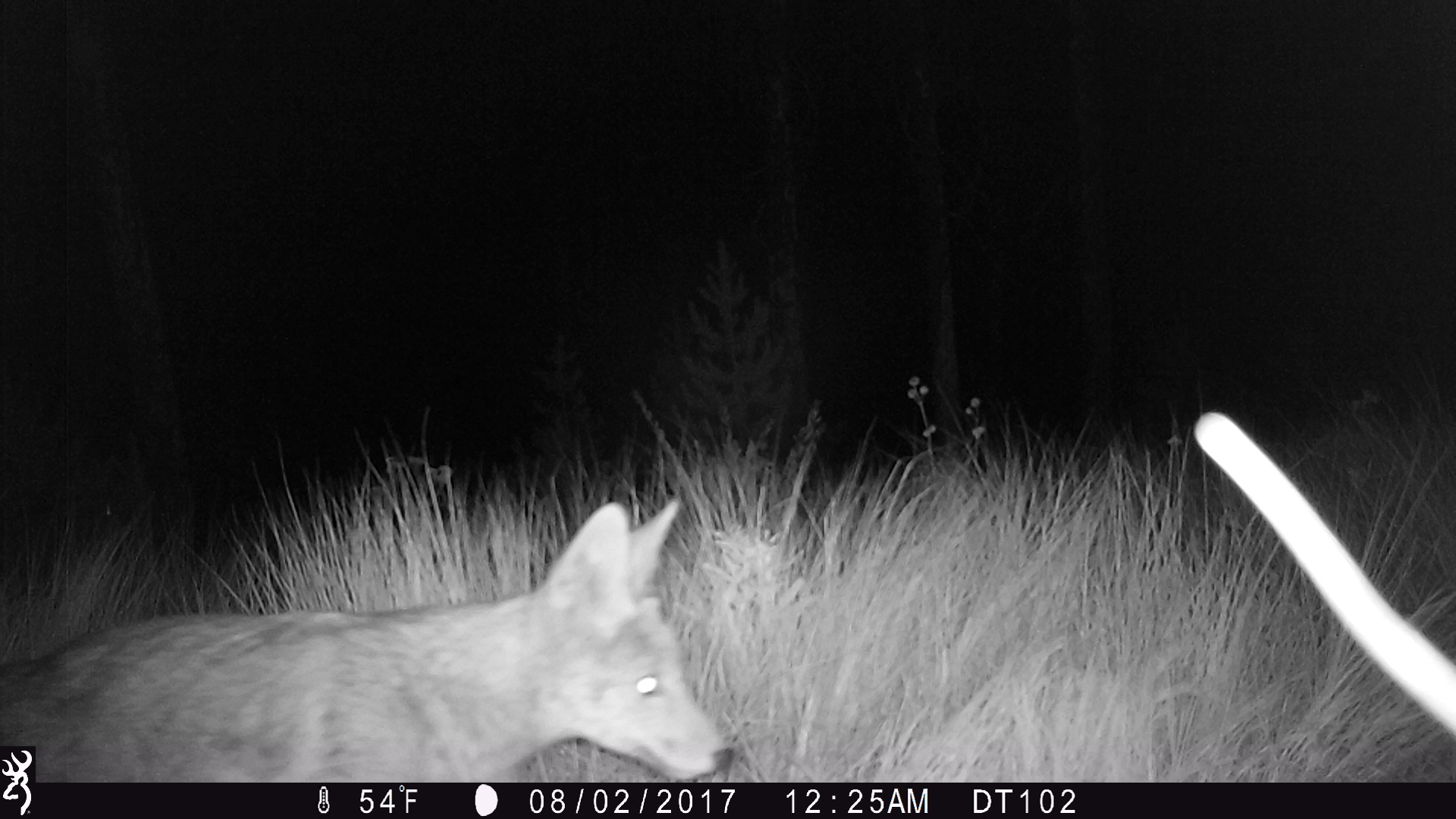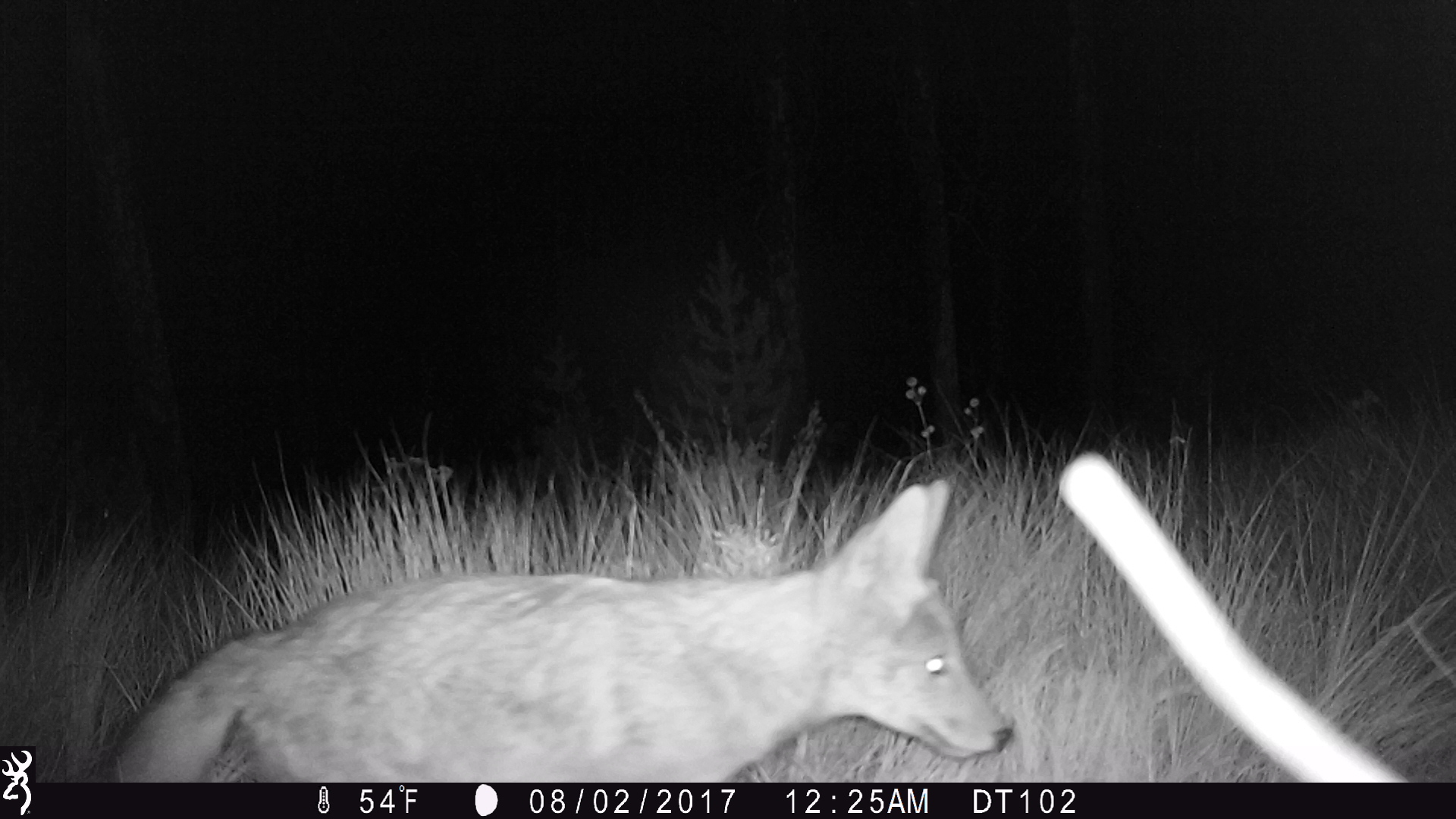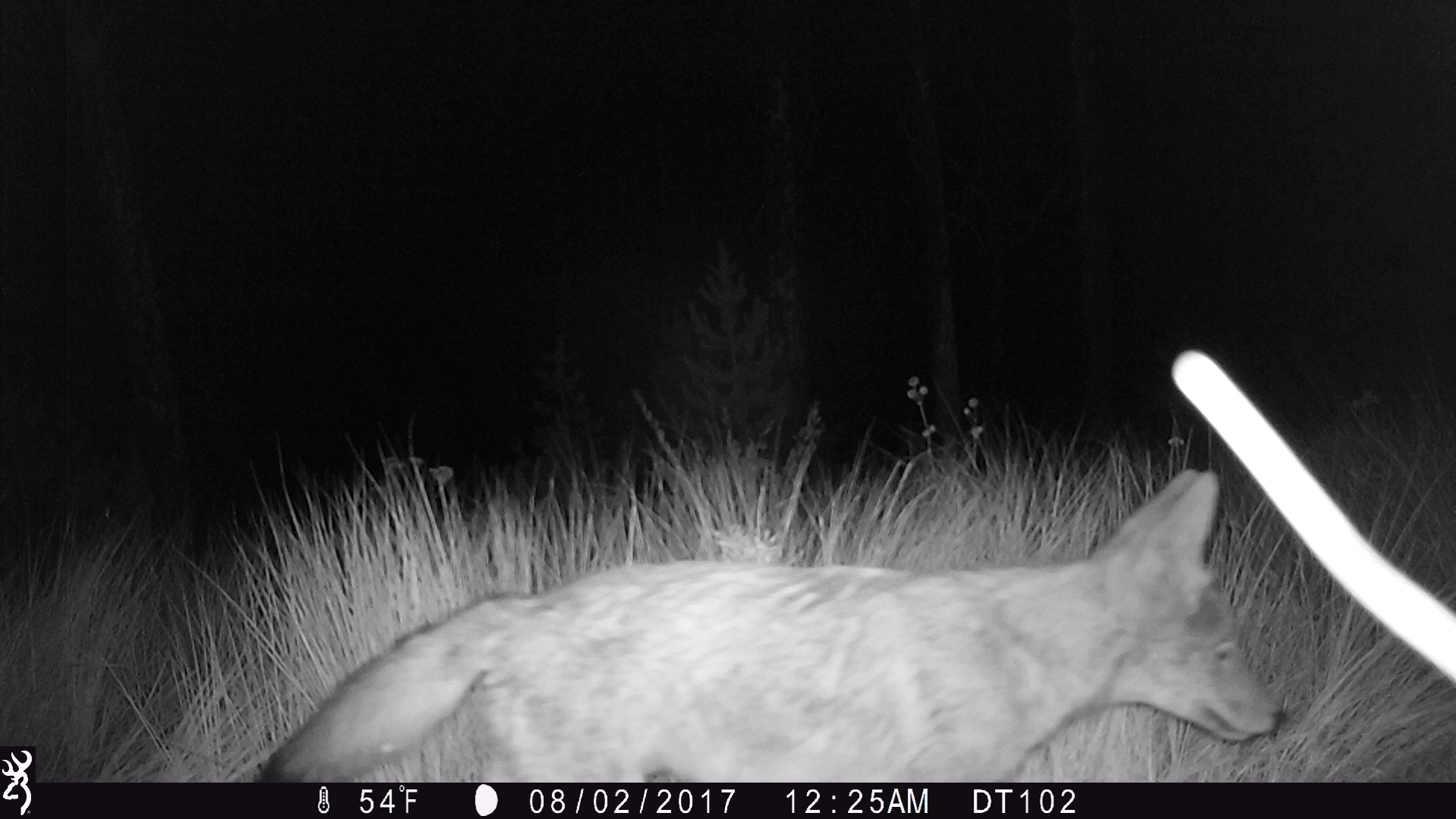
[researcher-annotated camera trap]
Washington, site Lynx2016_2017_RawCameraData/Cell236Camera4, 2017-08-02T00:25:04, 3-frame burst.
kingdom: Animalia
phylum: Chordata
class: Mammalia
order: Carnivora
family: Canidae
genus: Canis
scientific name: Canis latrans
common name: coyote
Canis latrans (coyote). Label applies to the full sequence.